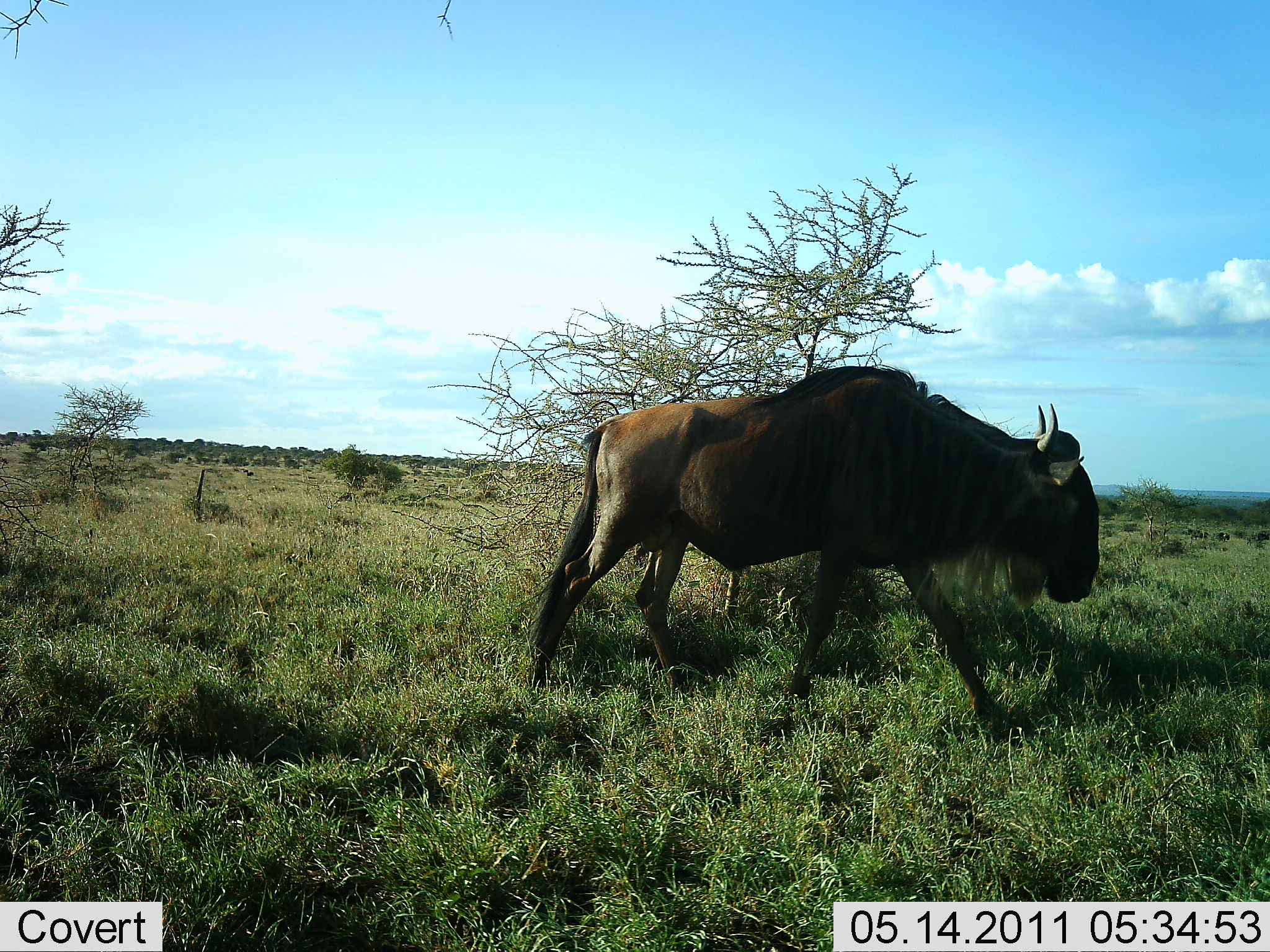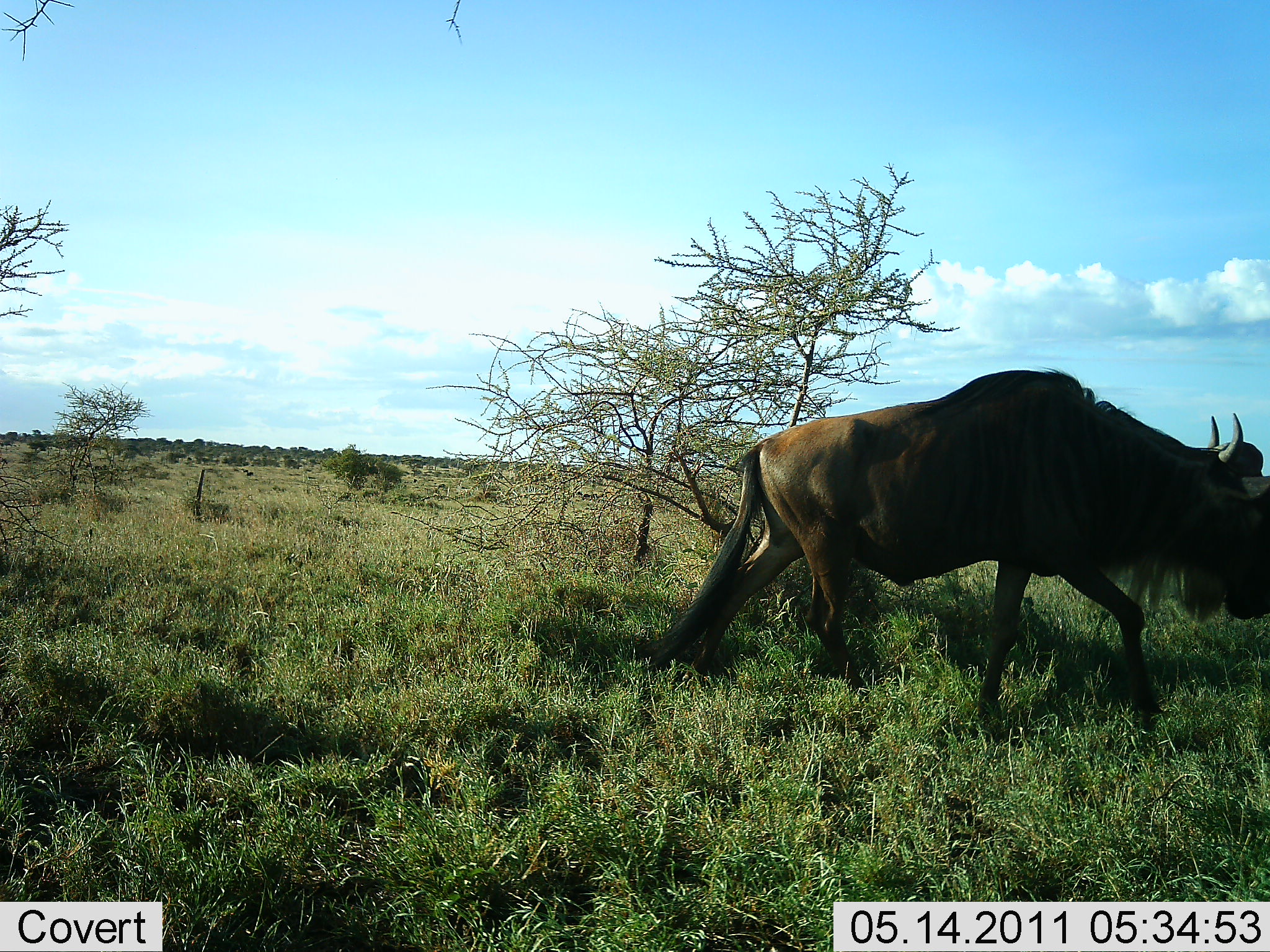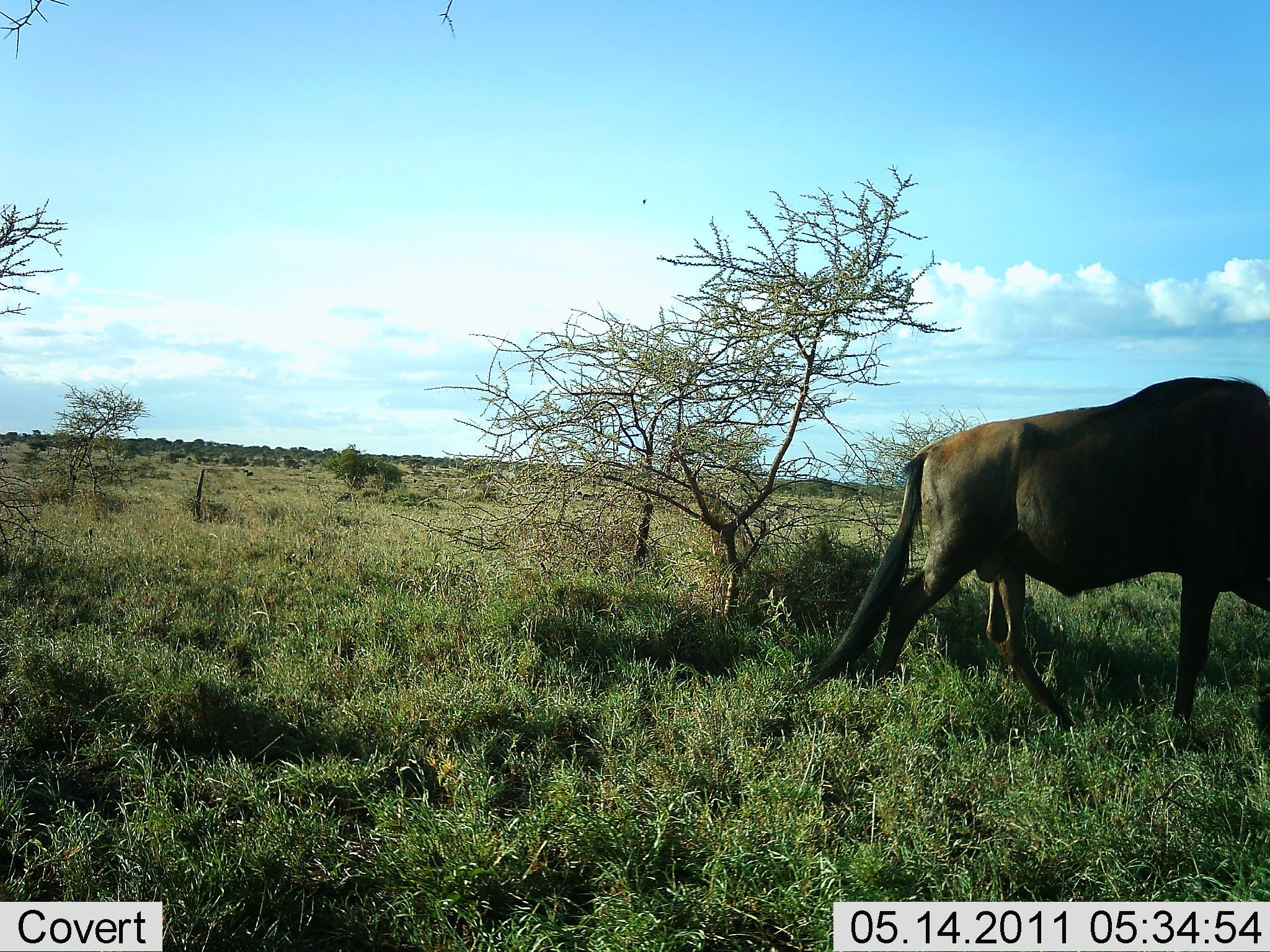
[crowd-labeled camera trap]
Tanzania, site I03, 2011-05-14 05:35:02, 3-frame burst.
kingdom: Animalia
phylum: Chordata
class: Mammalia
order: Artiodactyla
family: Bovidae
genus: Connochaetes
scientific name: Connochaetes taurinus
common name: blue wildebeest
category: wildebeest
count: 1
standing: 0%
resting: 0%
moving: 100%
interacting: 0%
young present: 0%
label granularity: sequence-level